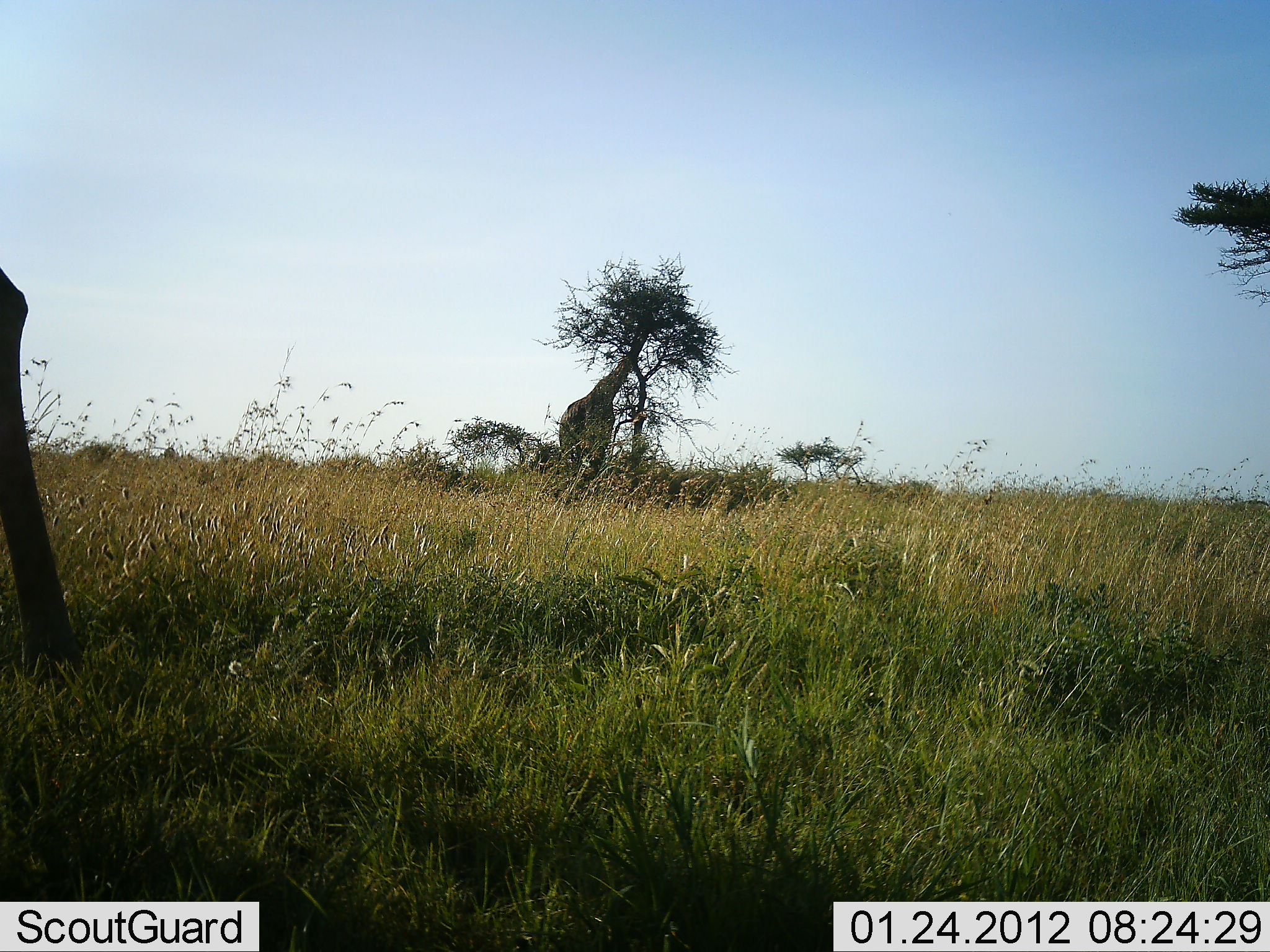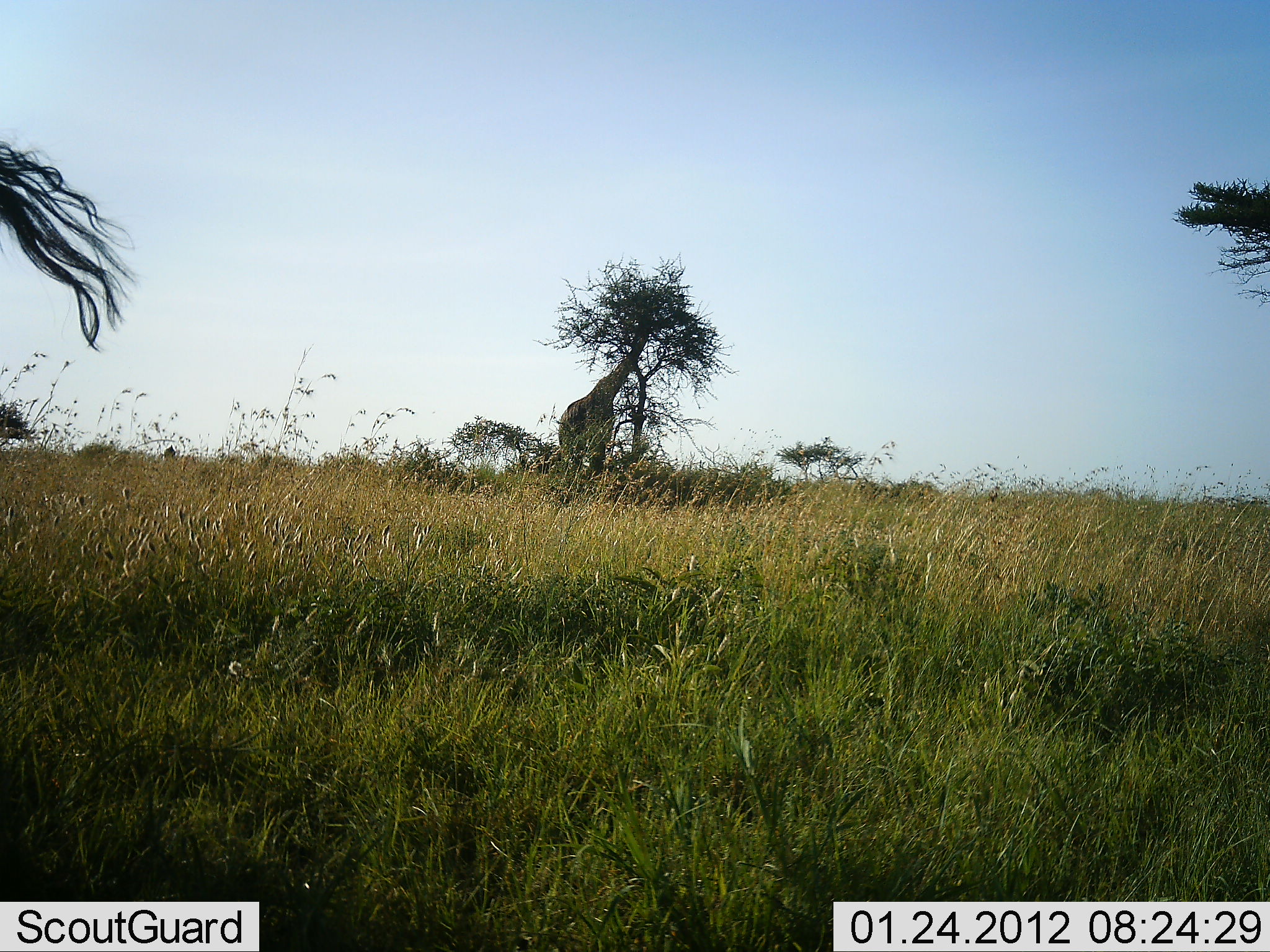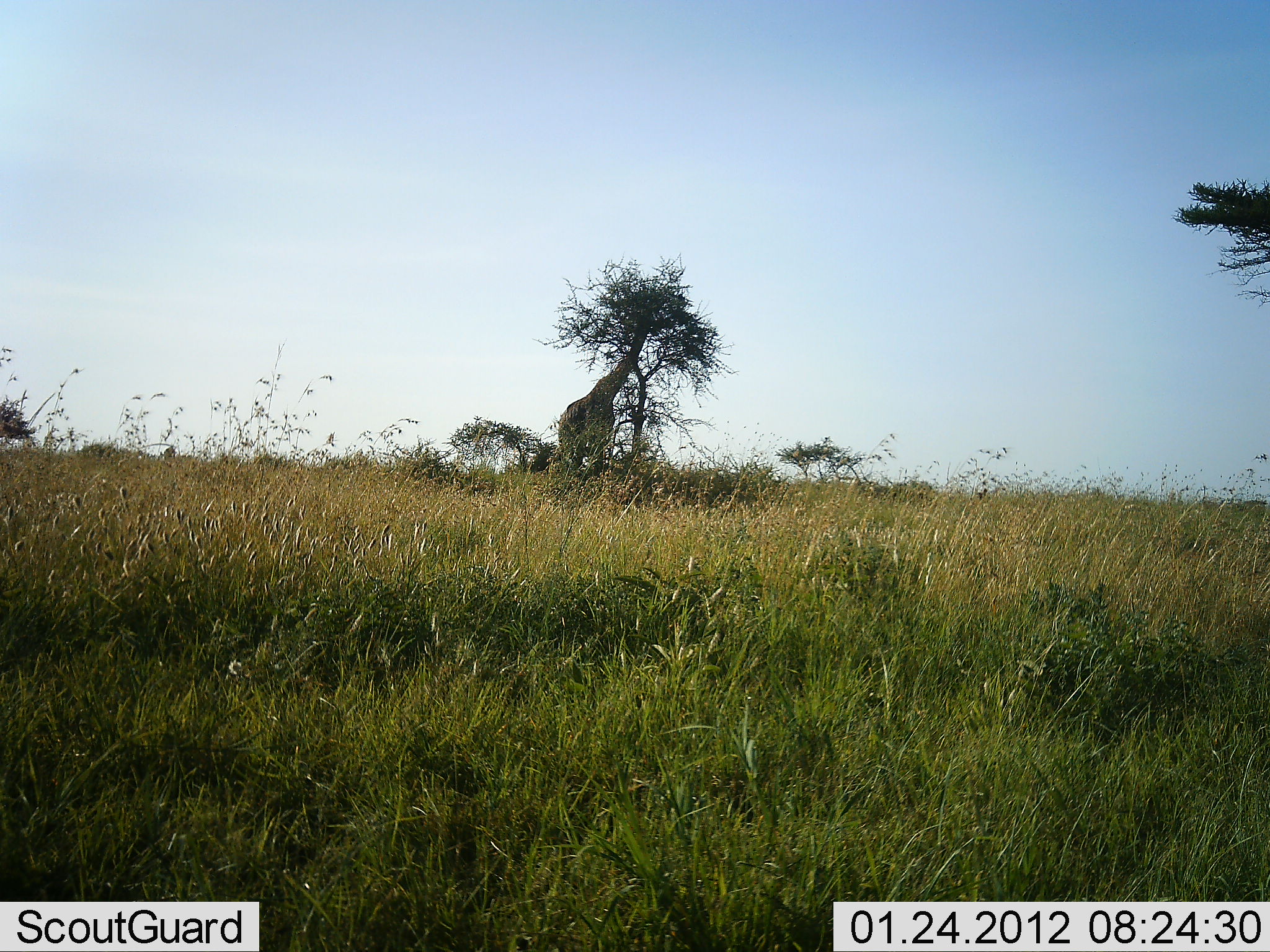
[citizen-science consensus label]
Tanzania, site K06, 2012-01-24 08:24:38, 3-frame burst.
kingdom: Animalia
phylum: Chordata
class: Mammalia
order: Artiodactyla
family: Giraffidae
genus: Giraffa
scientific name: Giraffa camelopardalis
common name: giraffe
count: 2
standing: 33%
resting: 0%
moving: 29%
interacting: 0%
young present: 0%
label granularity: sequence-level